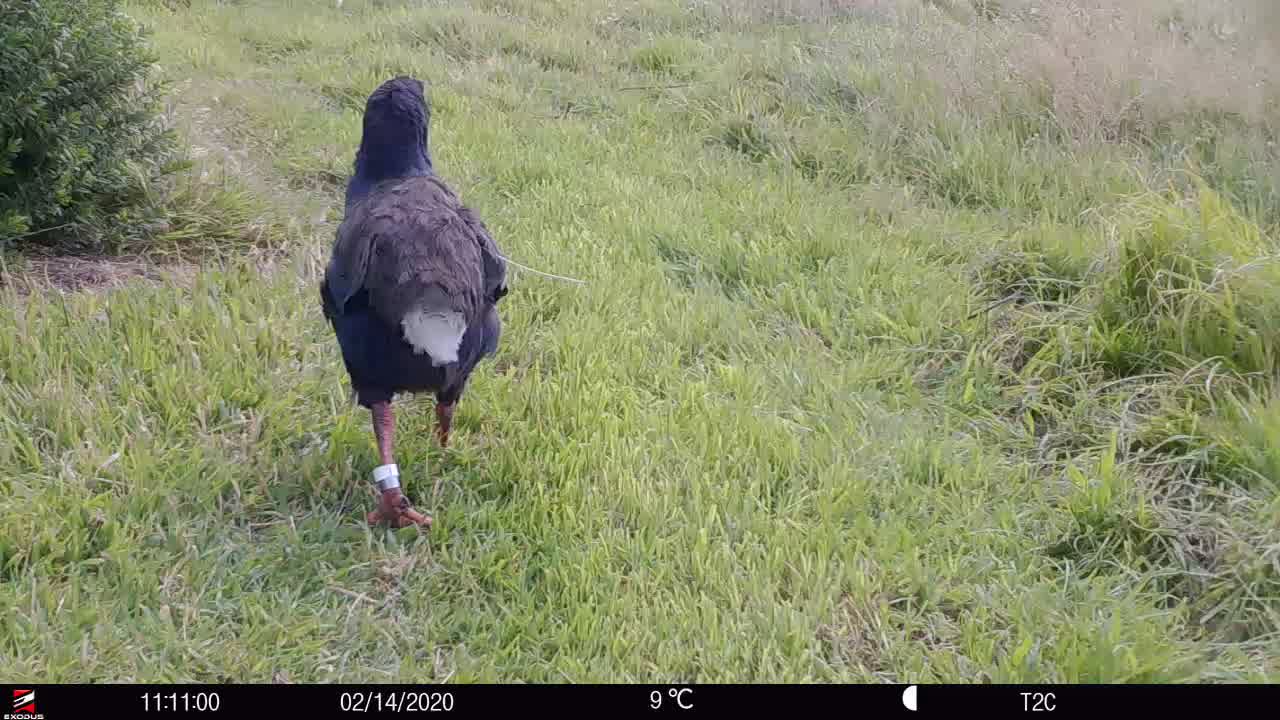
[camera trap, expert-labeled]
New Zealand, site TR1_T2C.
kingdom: Animalia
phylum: Chordata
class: Aves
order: Gruiformes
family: Rallidae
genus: Porphyrio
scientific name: Porphyrio mantelli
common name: takahe